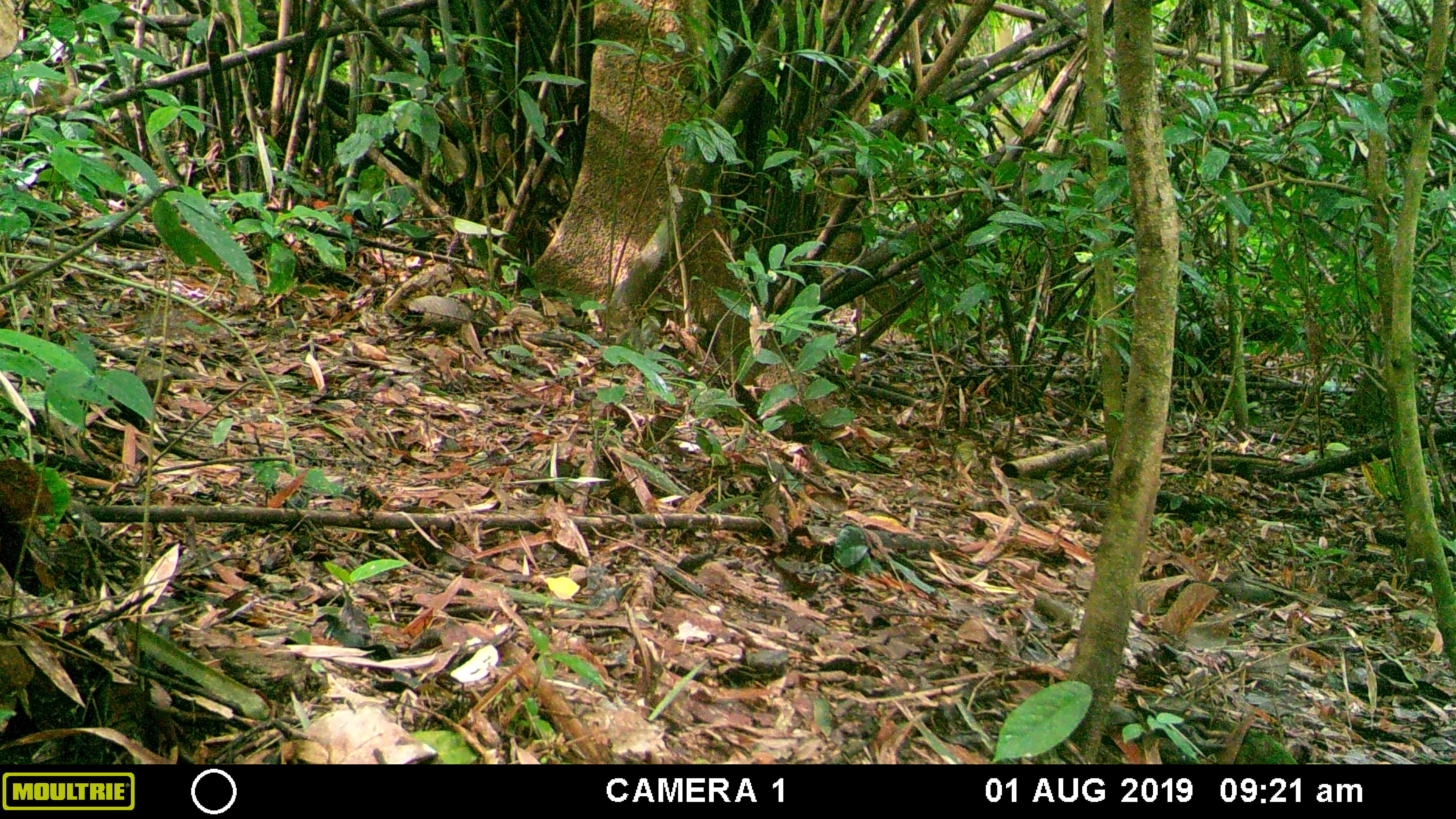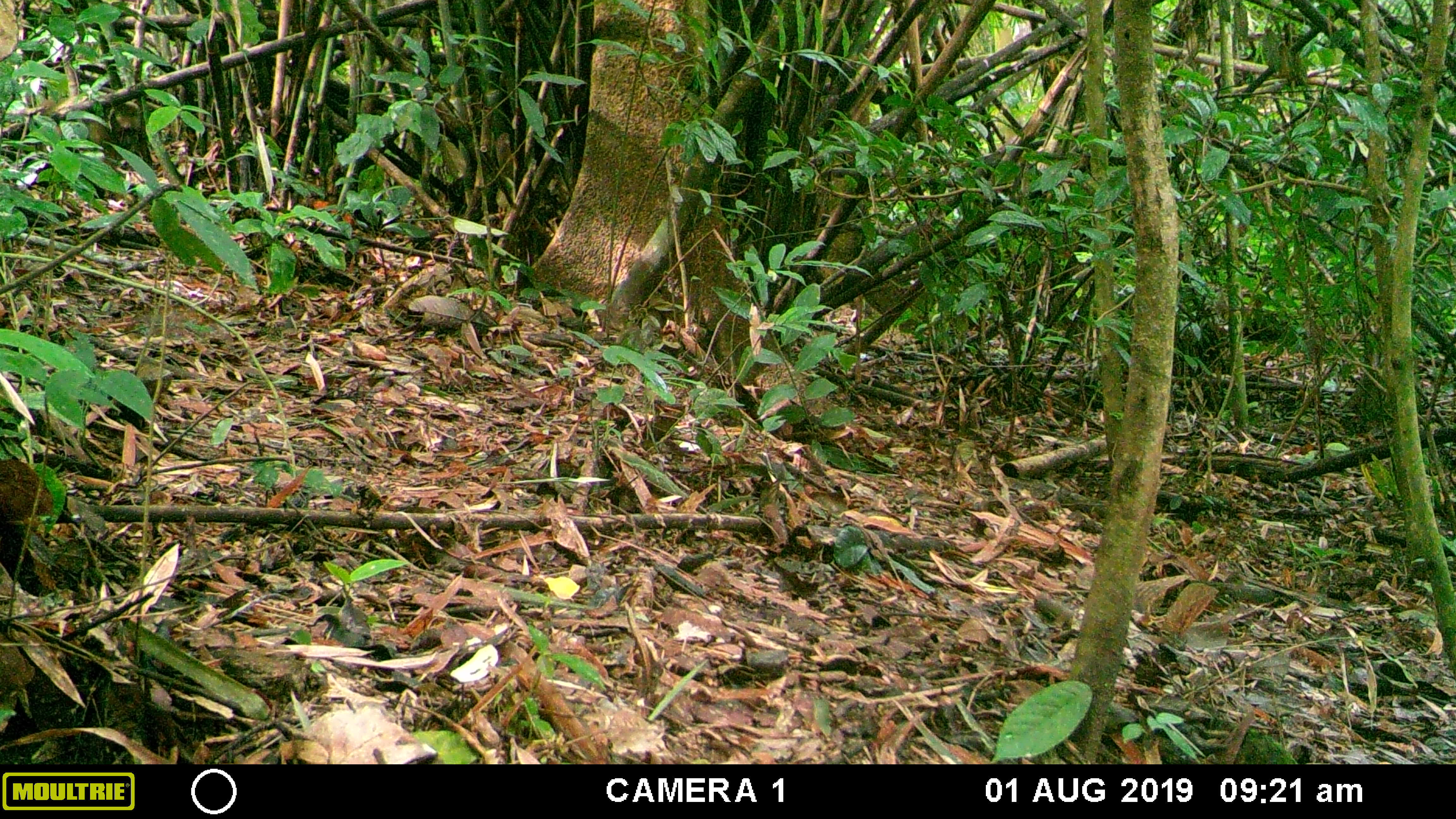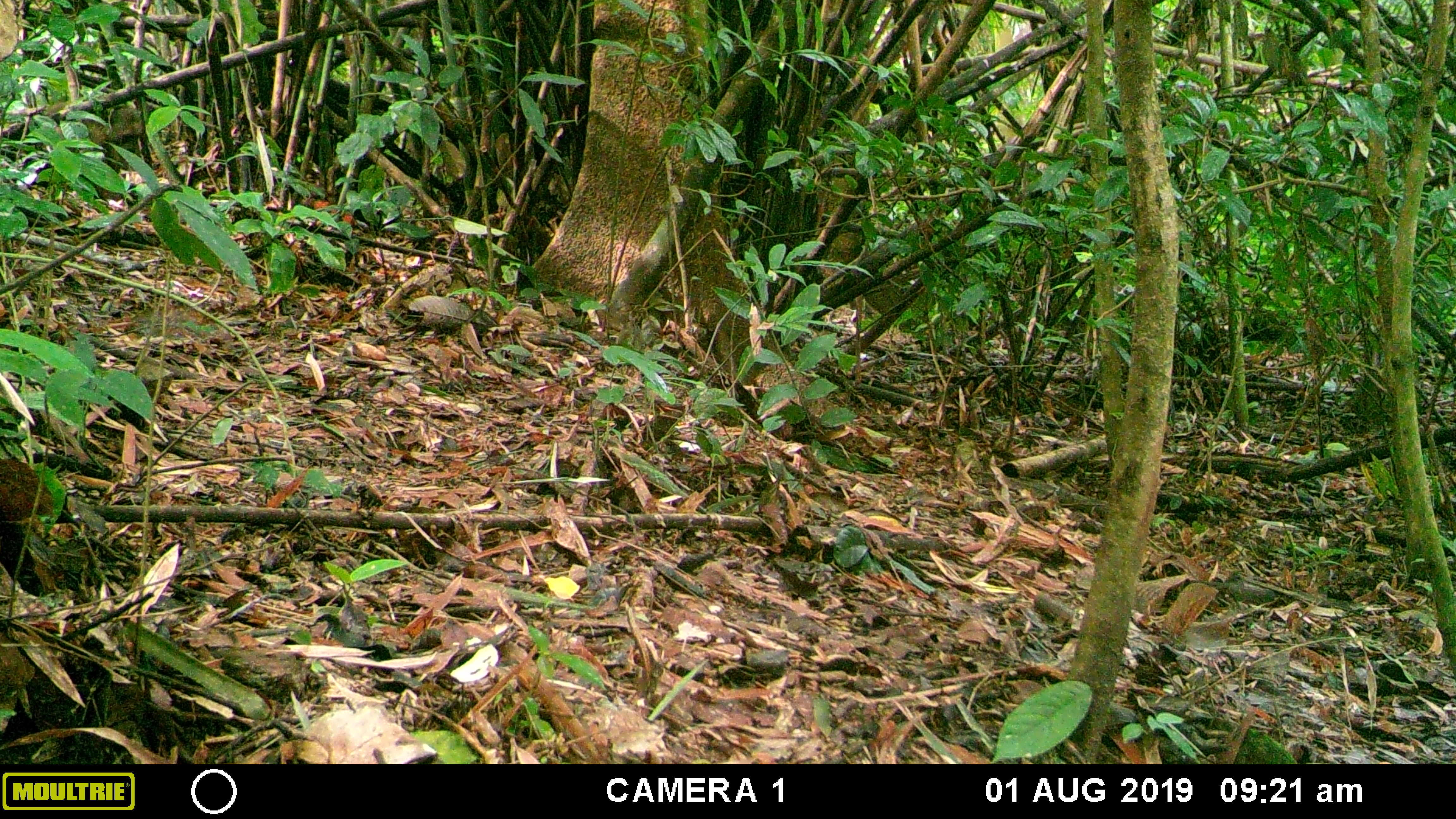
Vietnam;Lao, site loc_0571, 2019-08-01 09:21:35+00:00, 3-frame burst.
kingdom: Animalia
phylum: Chordata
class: Mammalia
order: Primates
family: Cercopithecidae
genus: Macaca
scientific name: Macaca arctoides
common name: stump-tailed macaque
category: stump tailed macaque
Stump tailed macaque (stump-tailed macaque) (Macaca arctoides). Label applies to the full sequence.